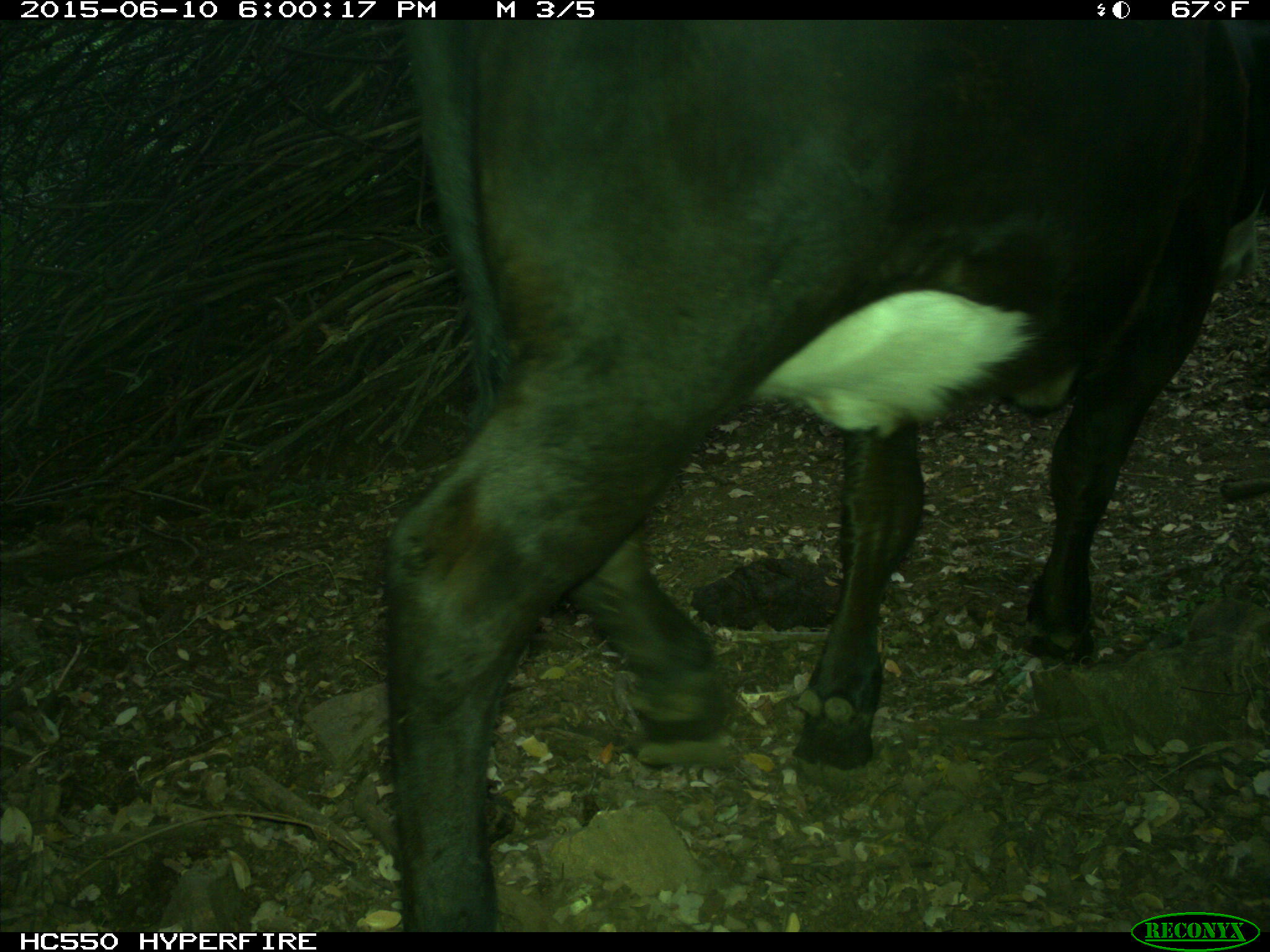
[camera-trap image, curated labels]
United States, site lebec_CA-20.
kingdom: Animalia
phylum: Chordata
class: Mammalia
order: Artiodactyla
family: Bovidae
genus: Bos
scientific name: Bos taurus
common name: domestic cow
Bos taurus (domestic cow).